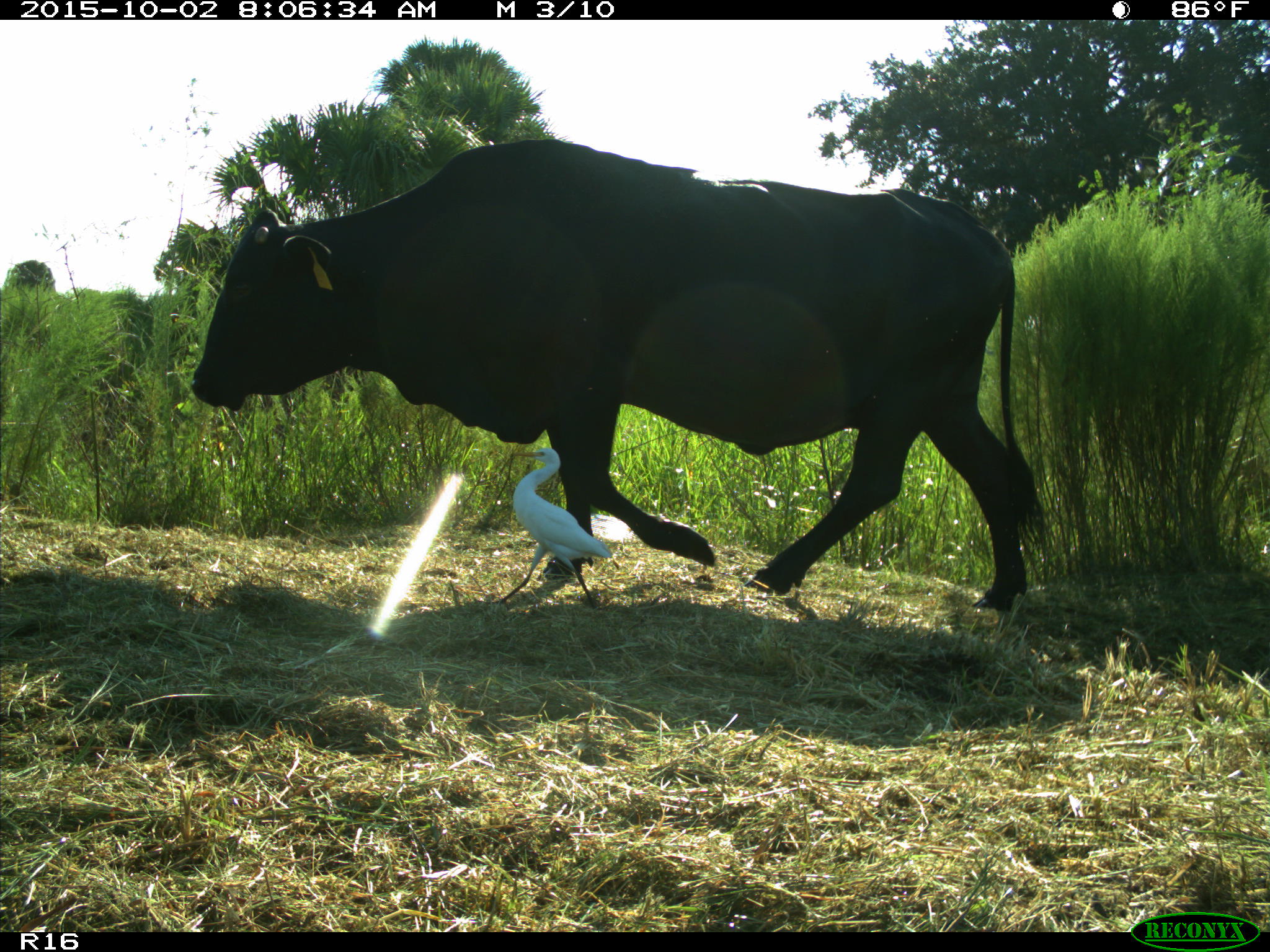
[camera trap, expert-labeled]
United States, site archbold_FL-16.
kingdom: Animalia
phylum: Chordata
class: Mammalia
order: Artiodactyla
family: Bovidae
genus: Bos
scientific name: Bos taurus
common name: domestic cow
Bos taurus (domestic cow).